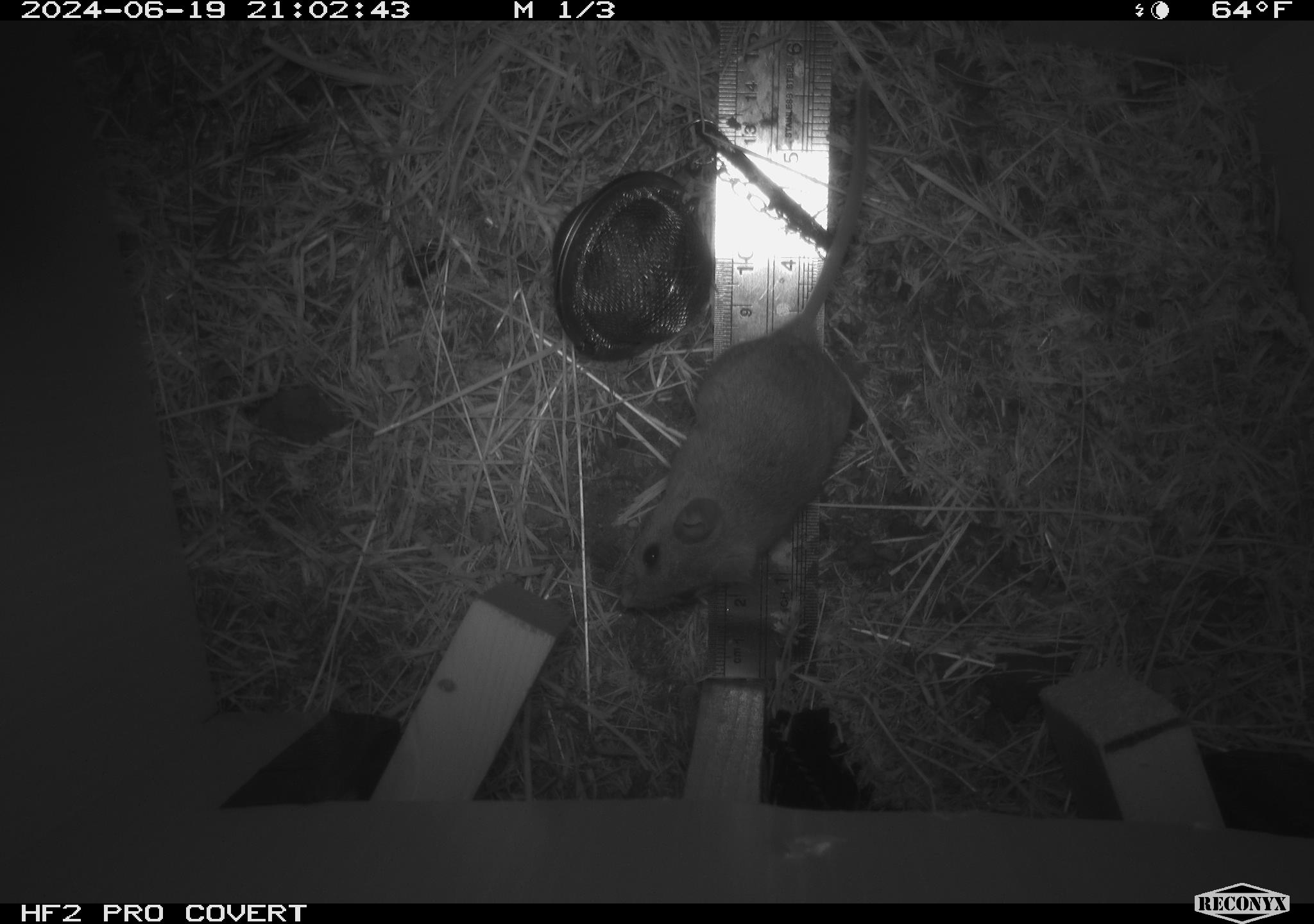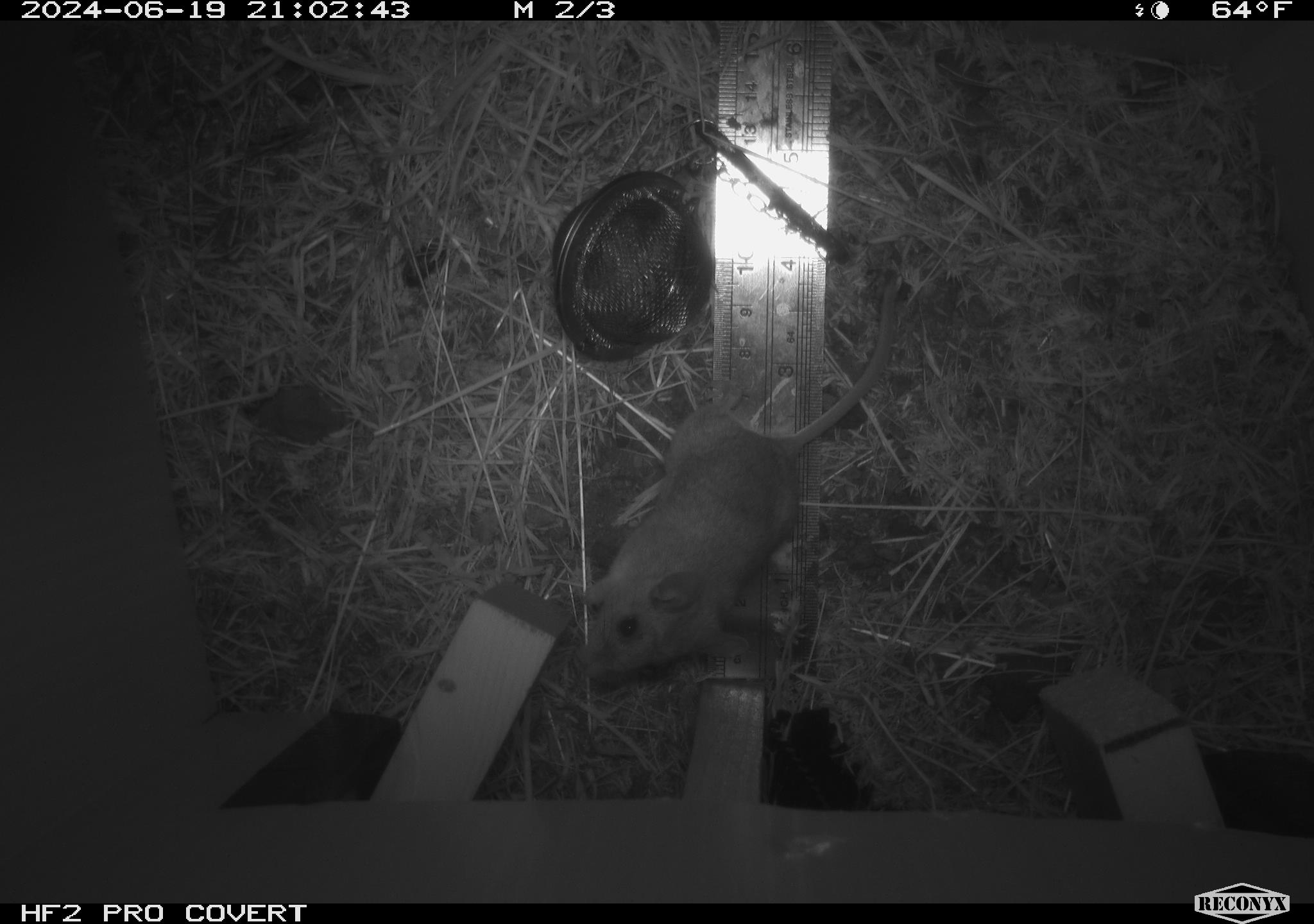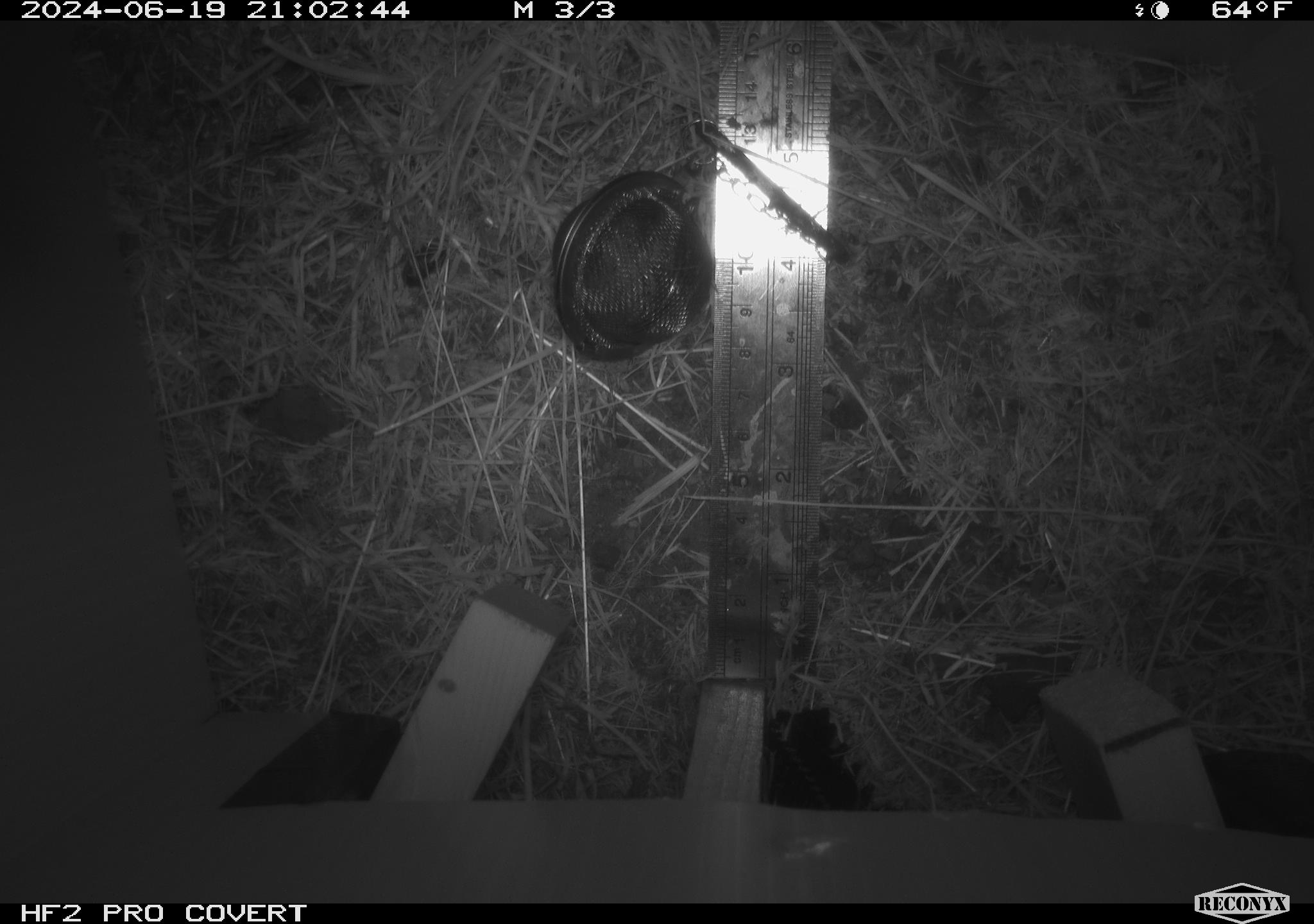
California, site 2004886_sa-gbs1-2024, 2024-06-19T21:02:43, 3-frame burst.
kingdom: Animalia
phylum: Chordata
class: Mammalia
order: Rodentia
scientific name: Rodentia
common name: mouse species